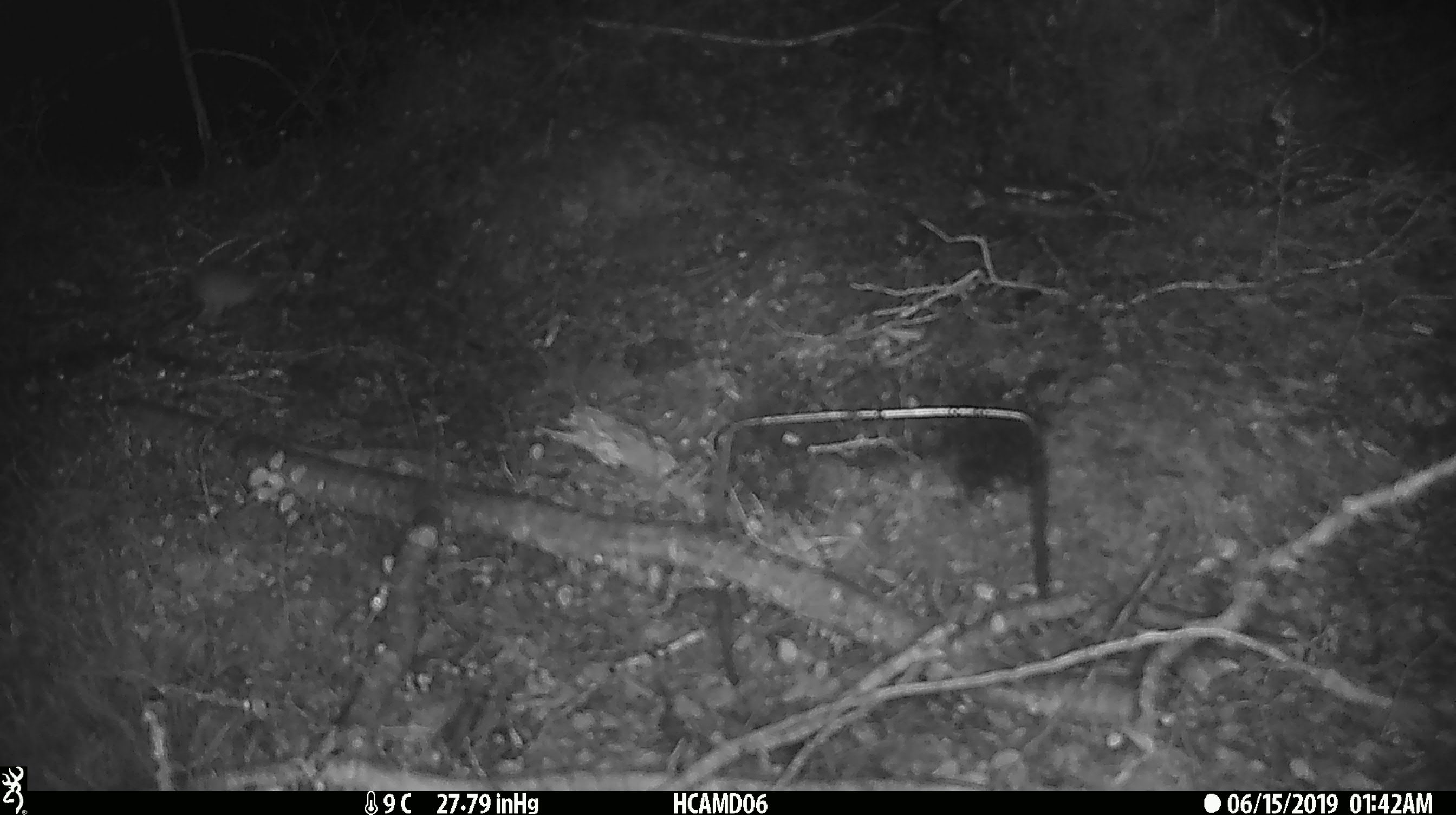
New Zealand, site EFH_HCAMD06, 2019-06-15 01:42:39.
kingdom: Animalia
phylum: Chordata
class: Mammalia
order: Rodentia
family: Muridae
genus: Mus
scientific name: Mus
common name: mouse